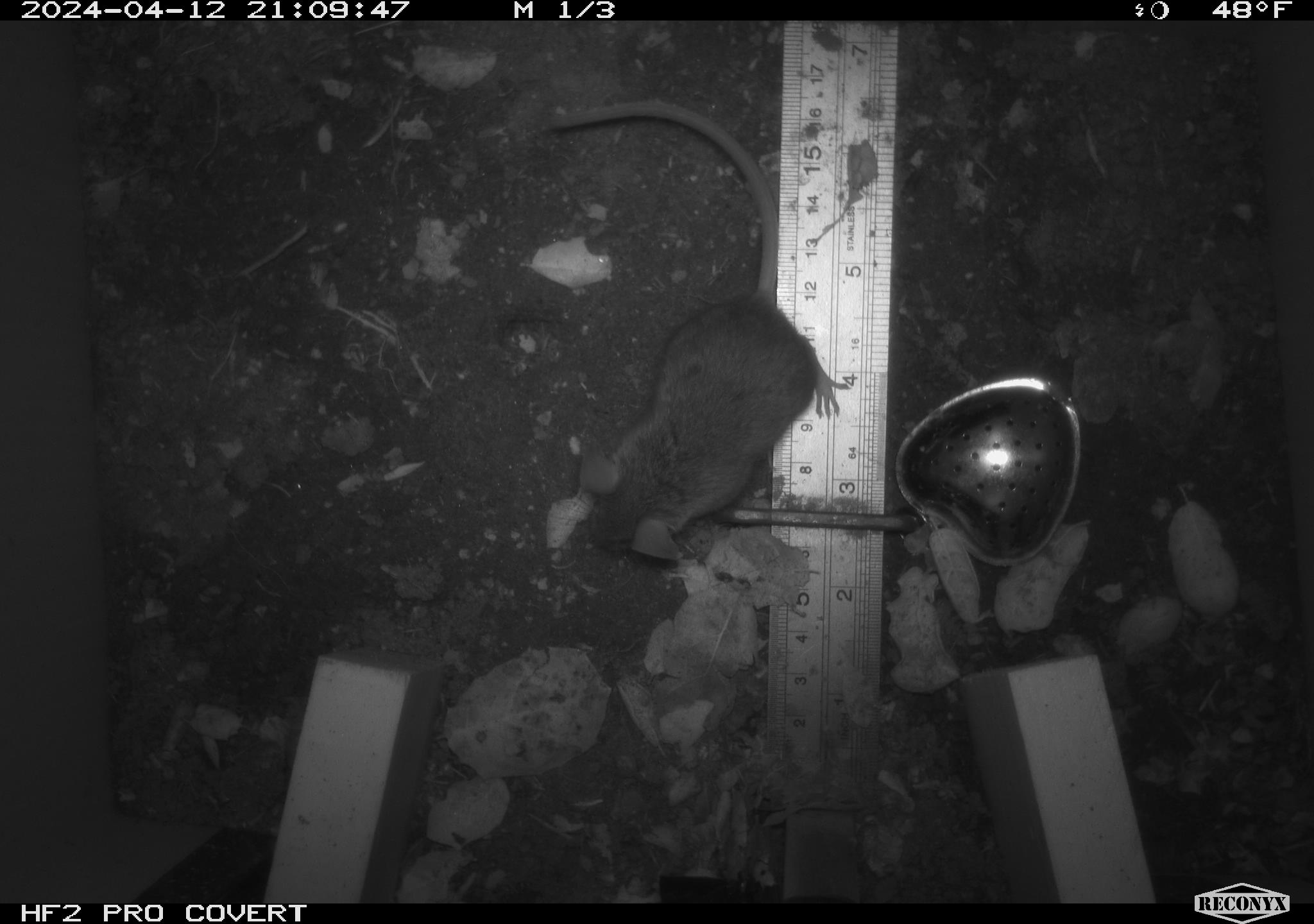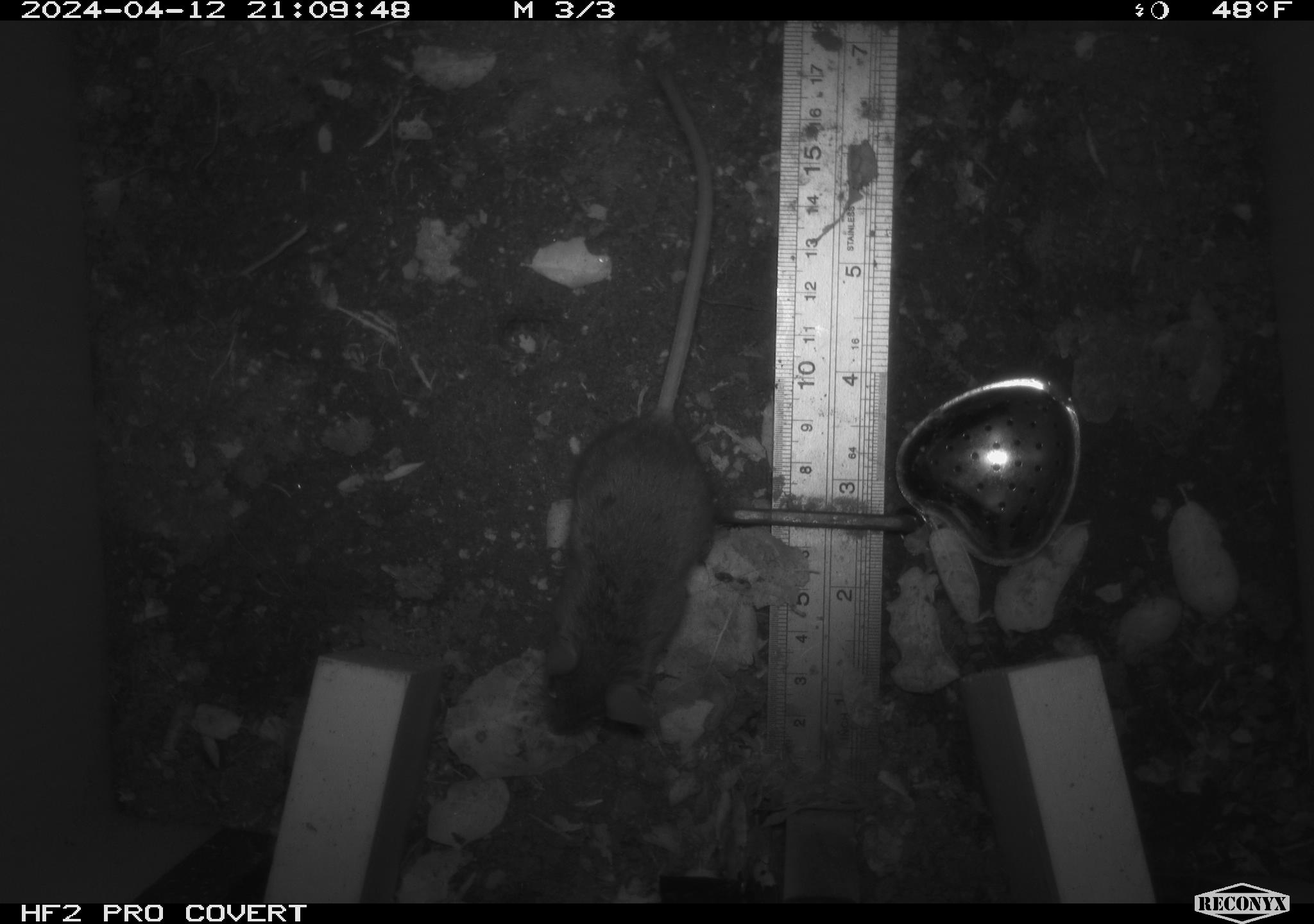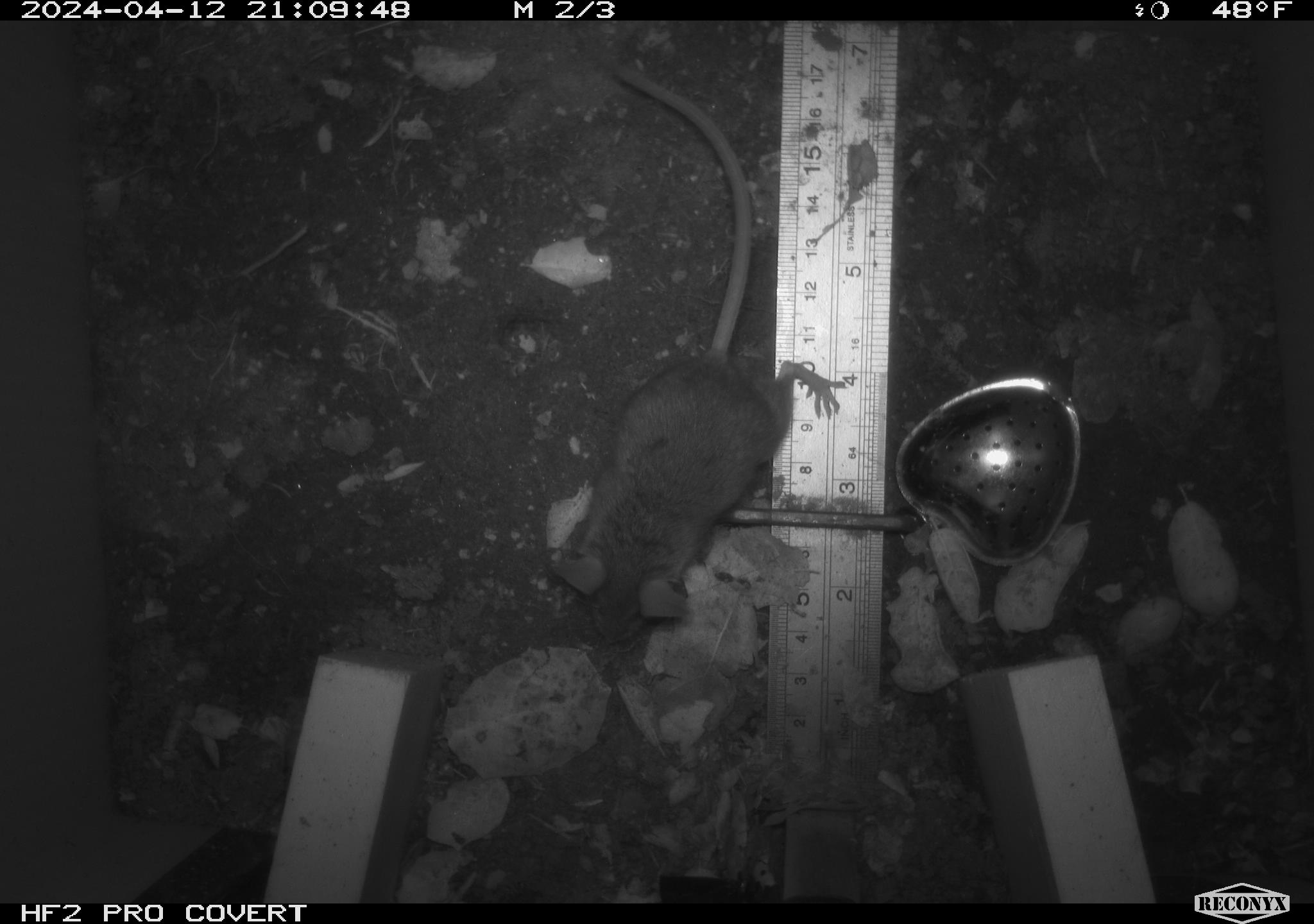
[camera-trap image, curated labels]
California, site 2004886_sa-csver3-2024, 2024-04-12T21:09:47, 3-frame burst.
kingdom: Animalia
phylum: Chordata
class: Mammalia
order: Rodentia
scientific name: Rodentia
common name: rodent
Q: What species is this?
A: Rodent (Rodentia).